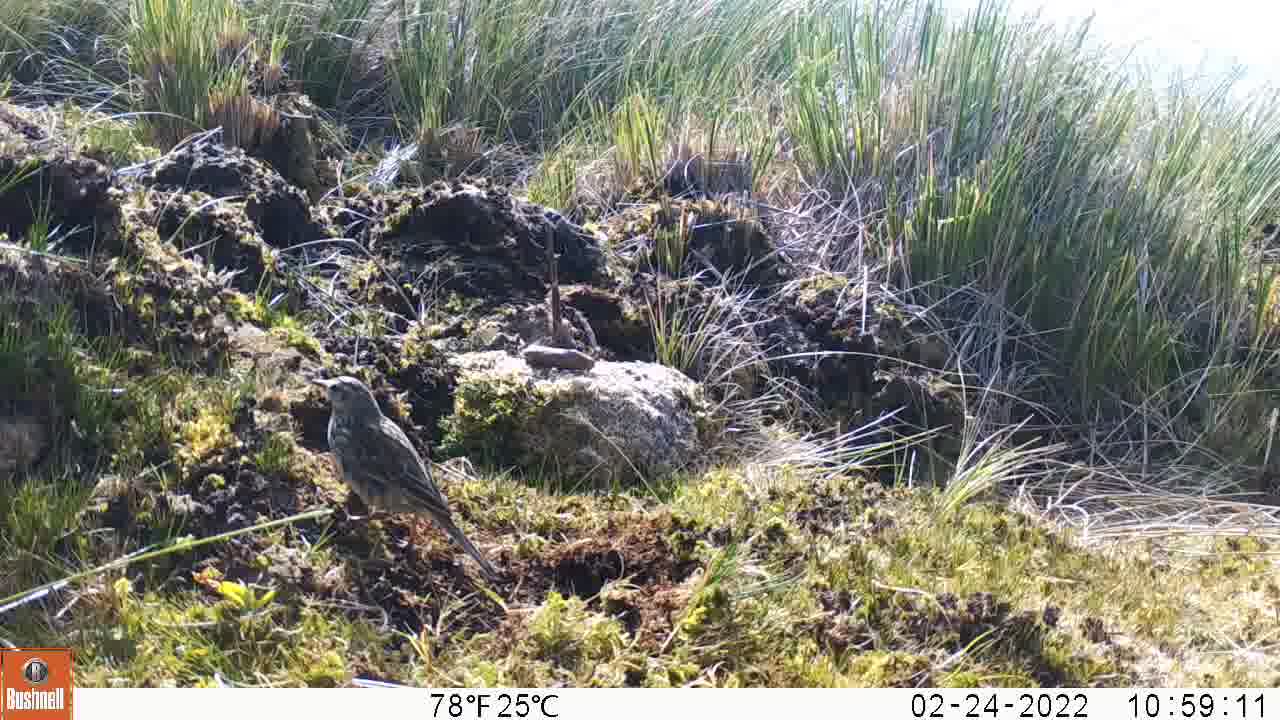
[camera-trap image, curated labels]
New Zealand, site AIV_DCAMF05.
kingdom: Animalia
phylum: Chordata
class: Aves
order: Passeriformes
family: Motacillidae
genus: Anthus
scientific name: Anthus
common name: pipit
Pipit (Anthus).